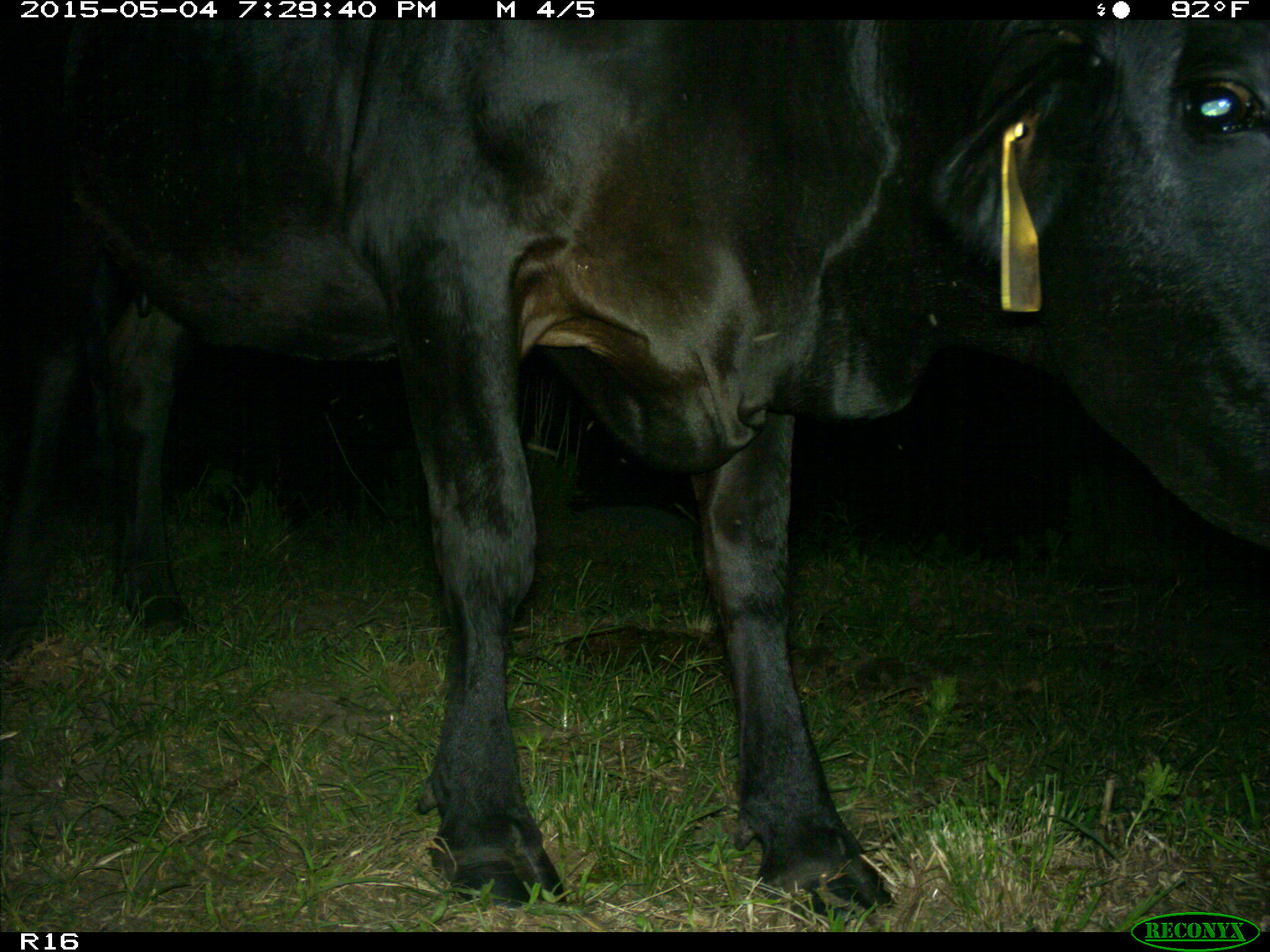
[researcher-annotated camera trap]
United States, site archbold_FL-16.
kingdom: Animalia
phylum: Chordata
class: Mammalia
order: Artiodactyla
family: Bovidae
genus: Bos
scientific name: Bos taurus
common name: domestic cow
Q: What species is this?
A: Bos taurus (domestic cow).